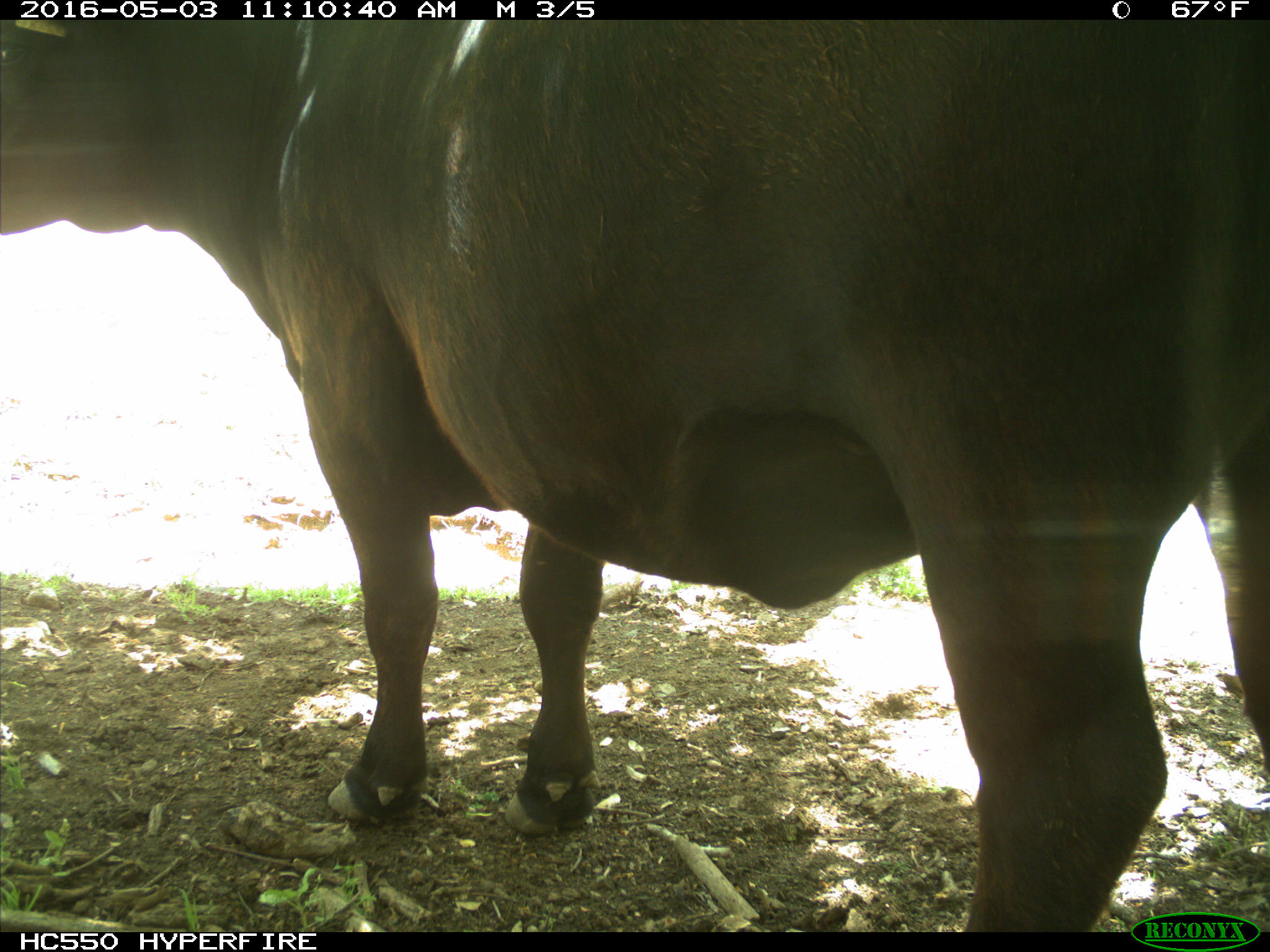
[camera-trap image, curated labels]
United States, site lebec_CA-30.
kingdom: Animalia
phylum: Chordata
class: Mammalia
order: Artiodactyla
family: Bovidae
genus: Bos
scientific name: Bos taurus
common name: domestic cow